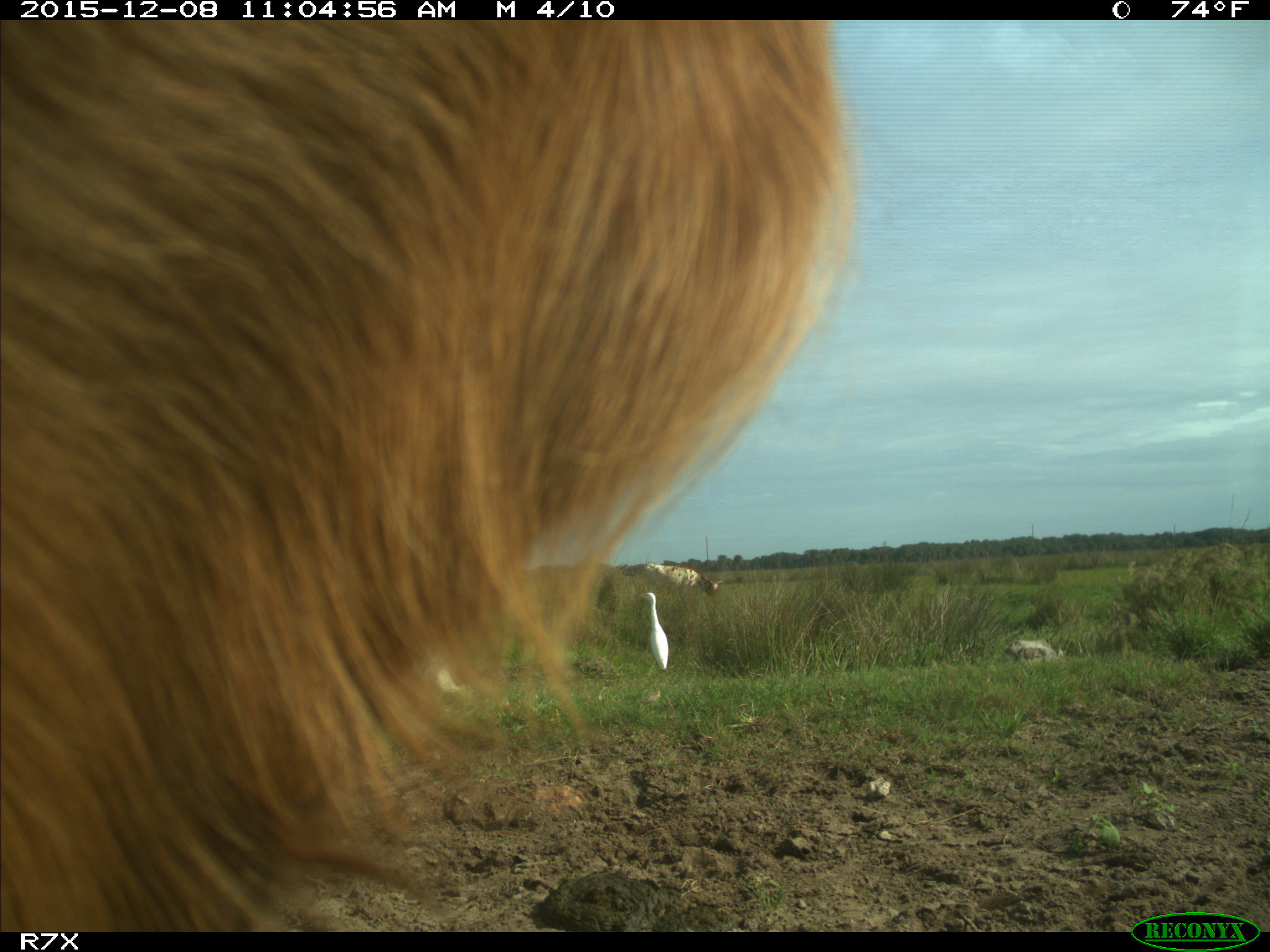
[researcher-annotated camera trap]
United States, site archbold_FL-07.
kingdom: Animalia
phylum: Chordata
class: Mammalia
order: Artiodactyla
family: Bovidae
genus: Bos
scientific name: Bos taurus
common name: domestic cow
Bos taurus (domestic cow).